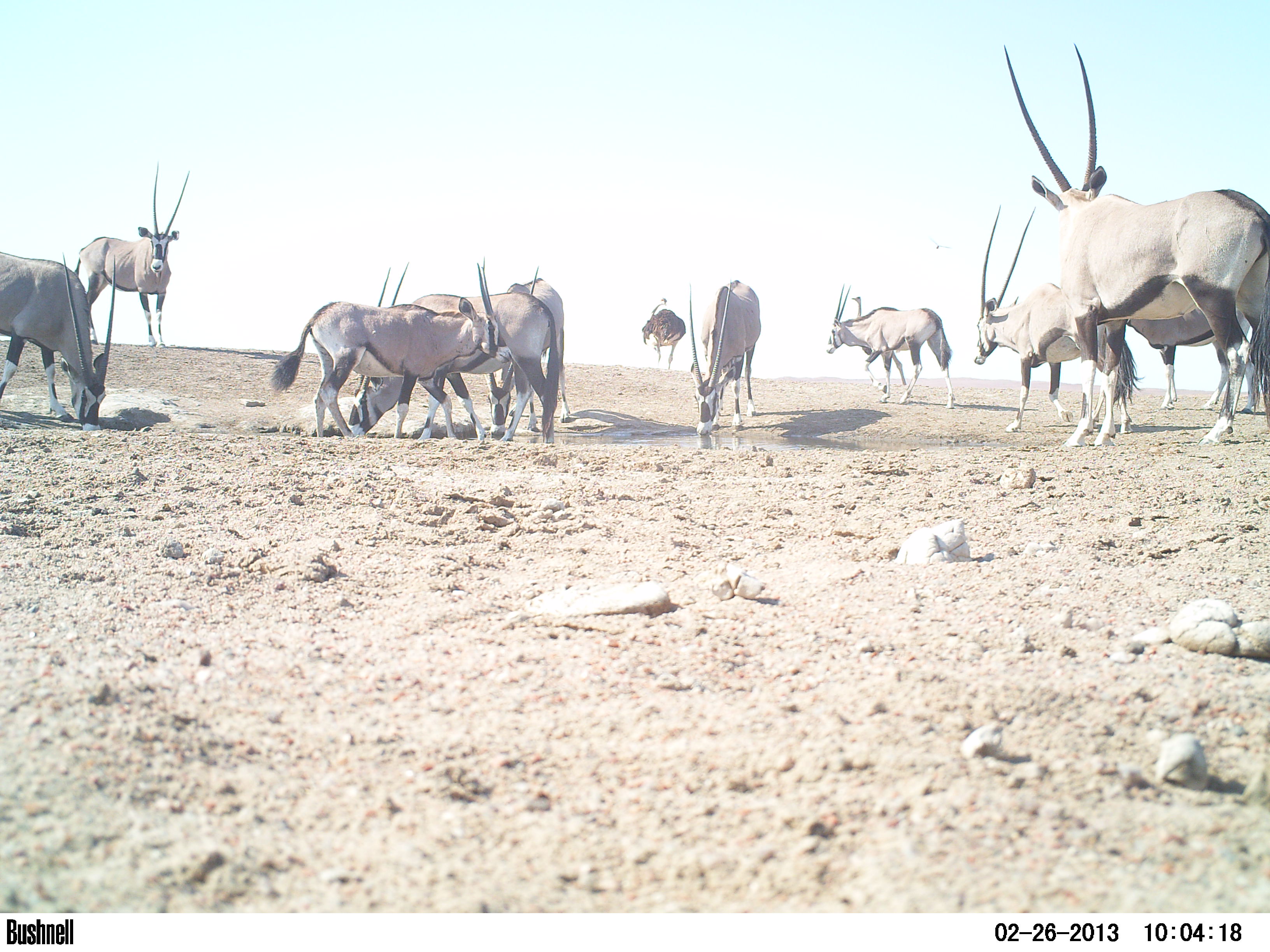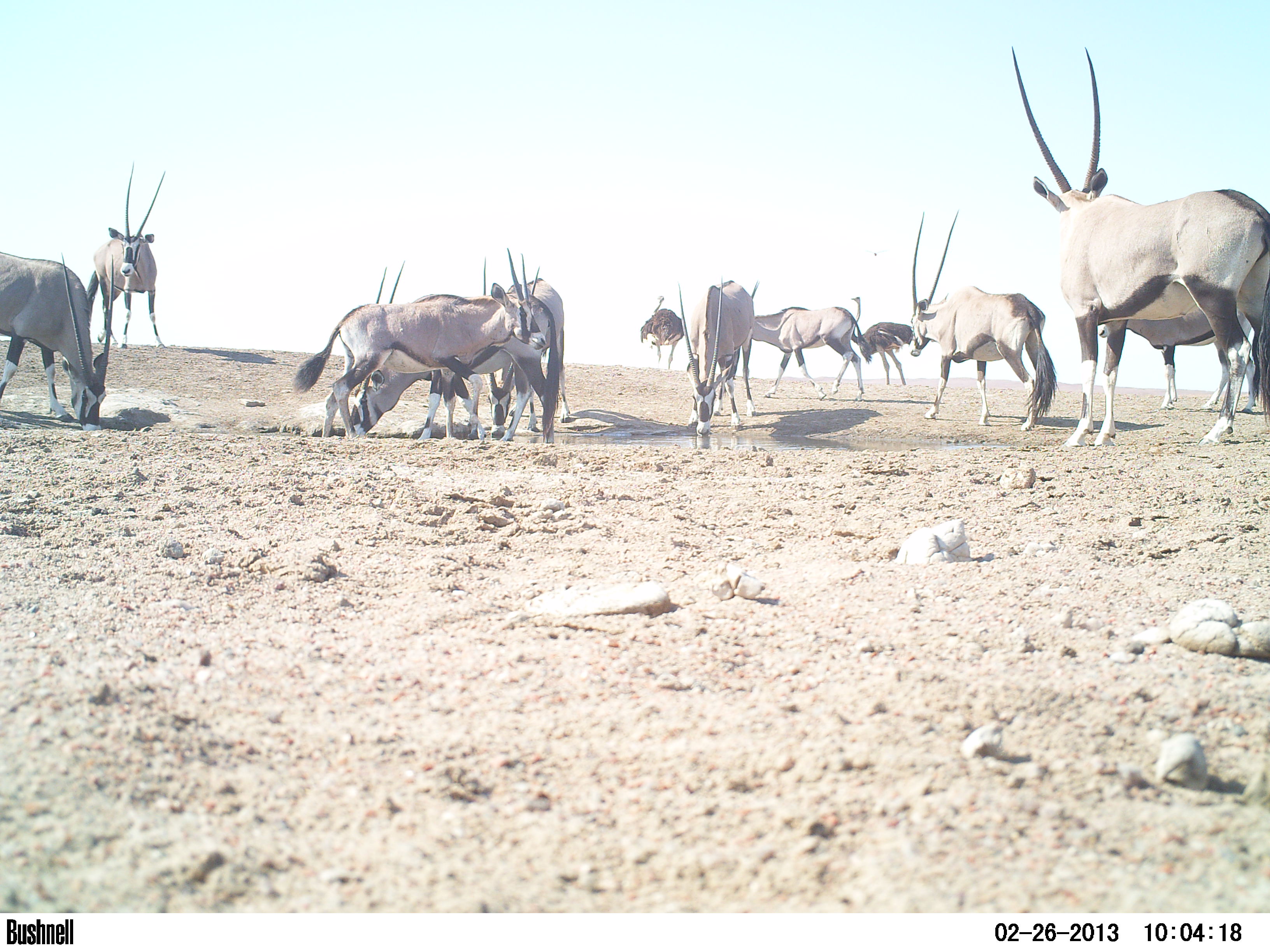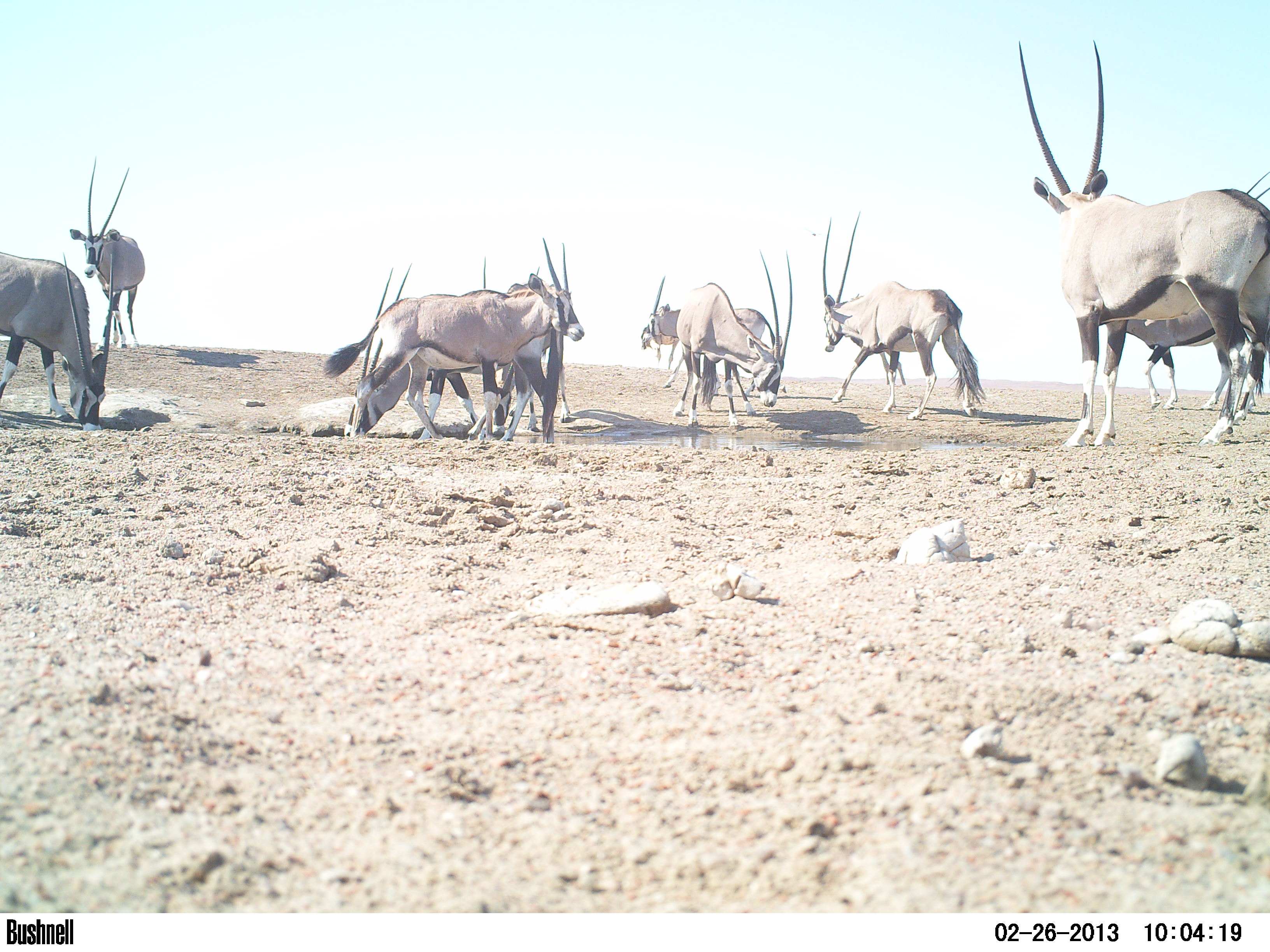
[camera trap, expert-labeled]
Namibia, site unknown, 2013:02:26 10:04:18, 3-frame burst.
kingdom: Animalia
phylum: Chordata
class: Mammalia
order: Artiodactyla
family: Bovidae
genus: Oryx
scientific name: Oryx gazella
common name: gemsbok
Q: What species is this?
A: Oryx gazella (gemsbok).